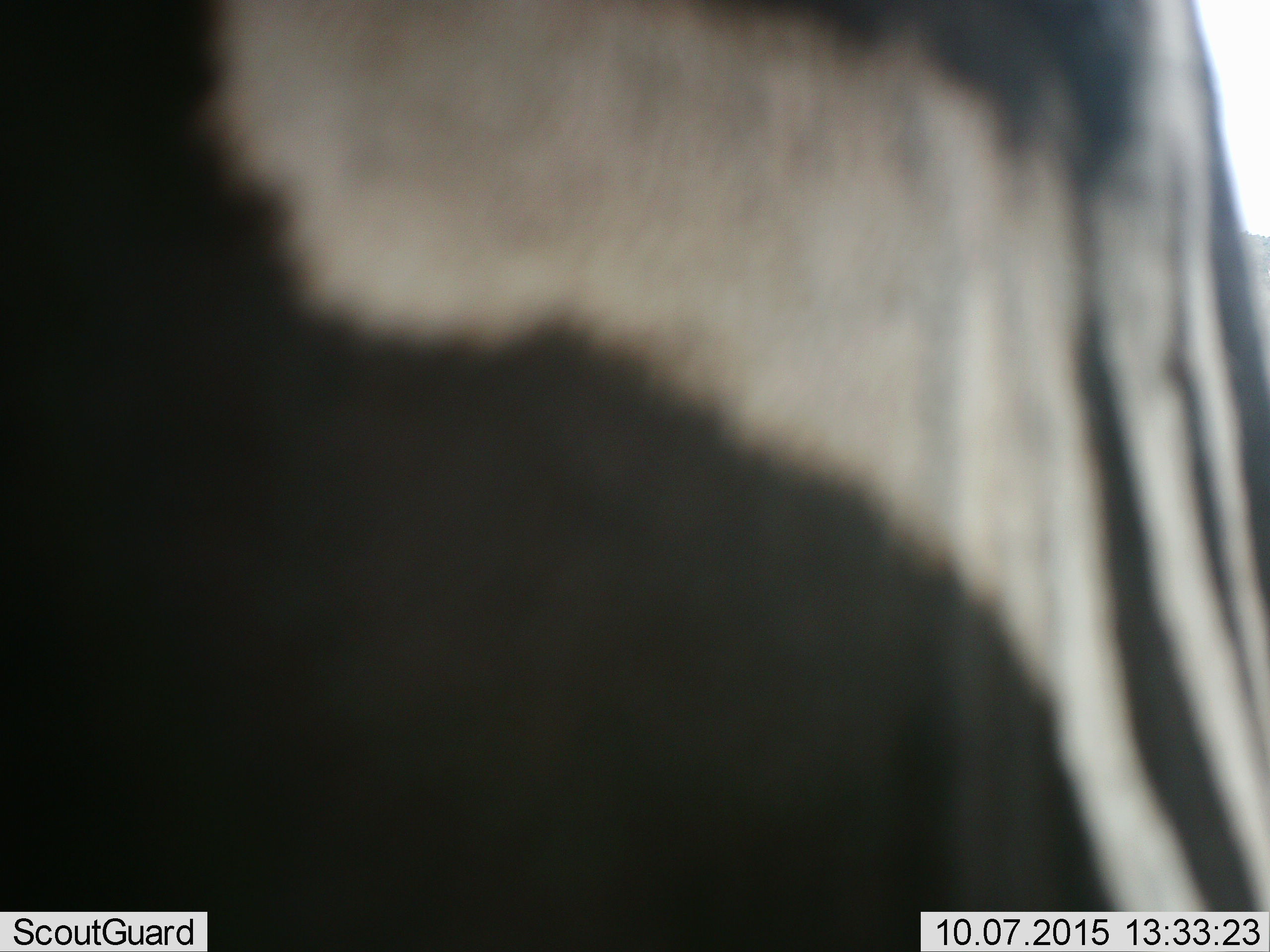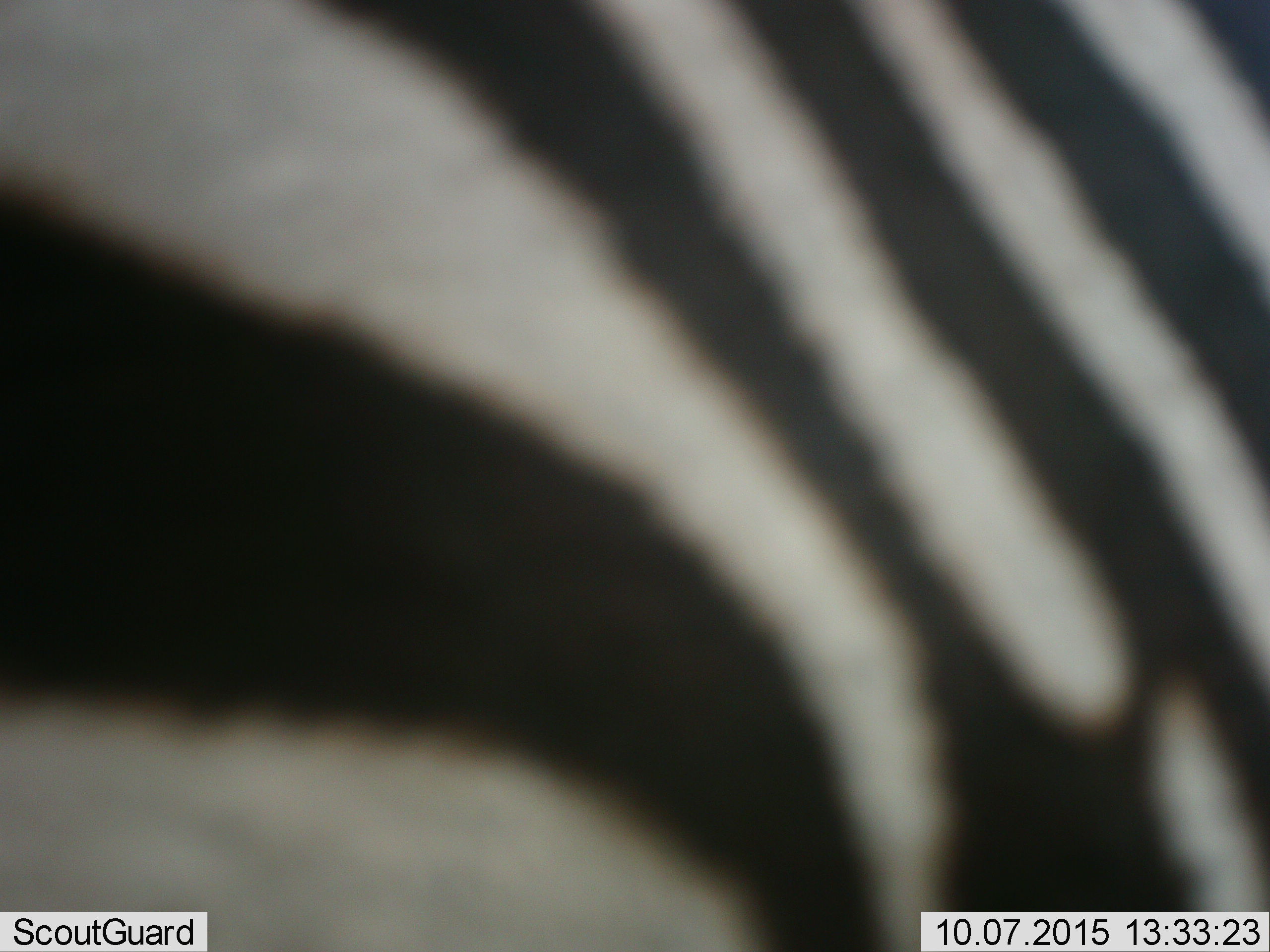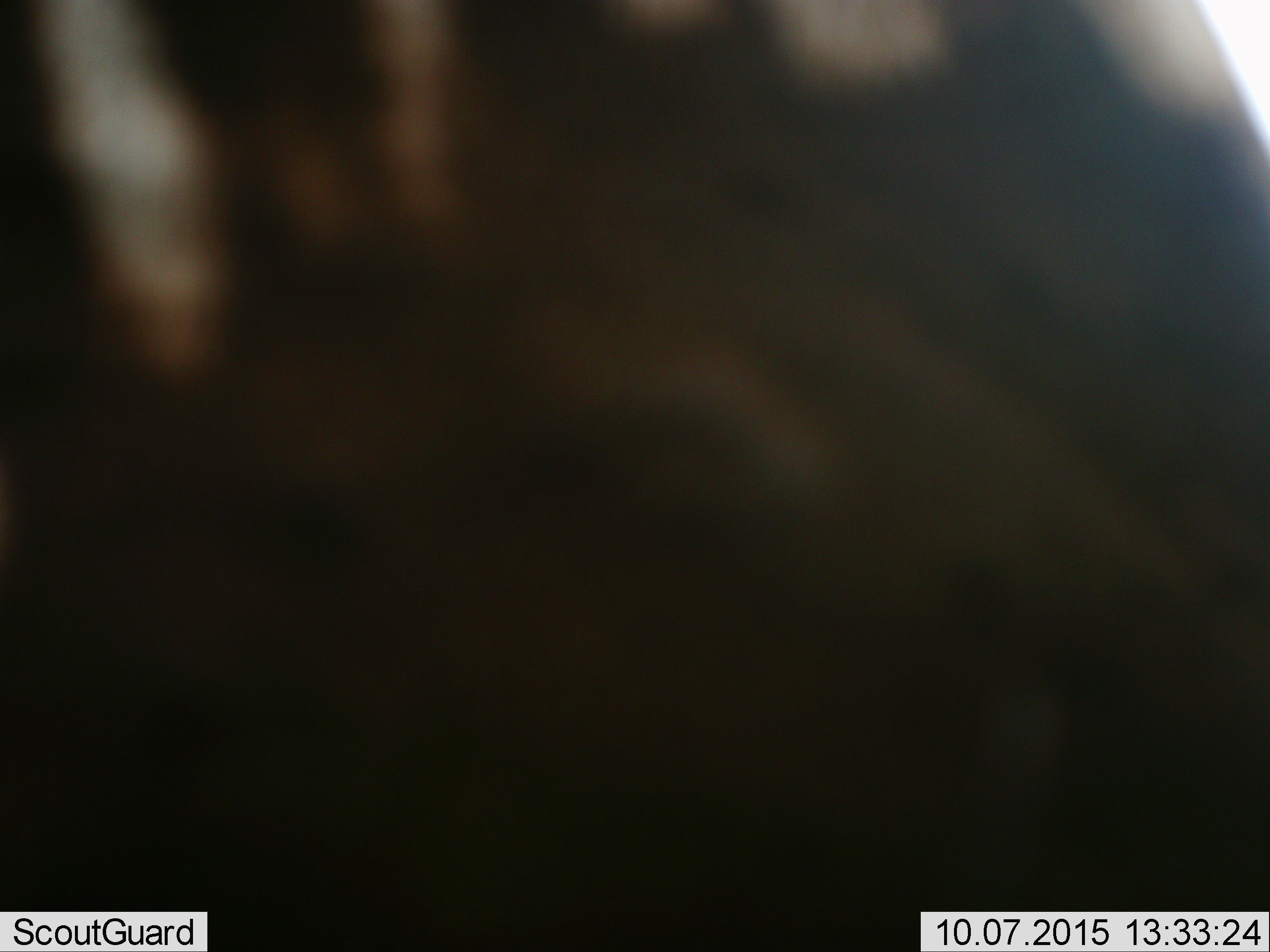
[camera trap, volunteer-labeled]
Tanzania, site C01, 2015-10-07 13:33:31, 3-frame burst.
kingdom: Animalia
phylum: Chordata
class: Mammalia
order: Perissodactyla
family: Equidae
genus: Equus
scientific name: Equus quagga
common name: plains zebra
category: zebra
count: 1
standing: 71%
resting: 0%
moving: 29%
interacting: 12%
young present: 0%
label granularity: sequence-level